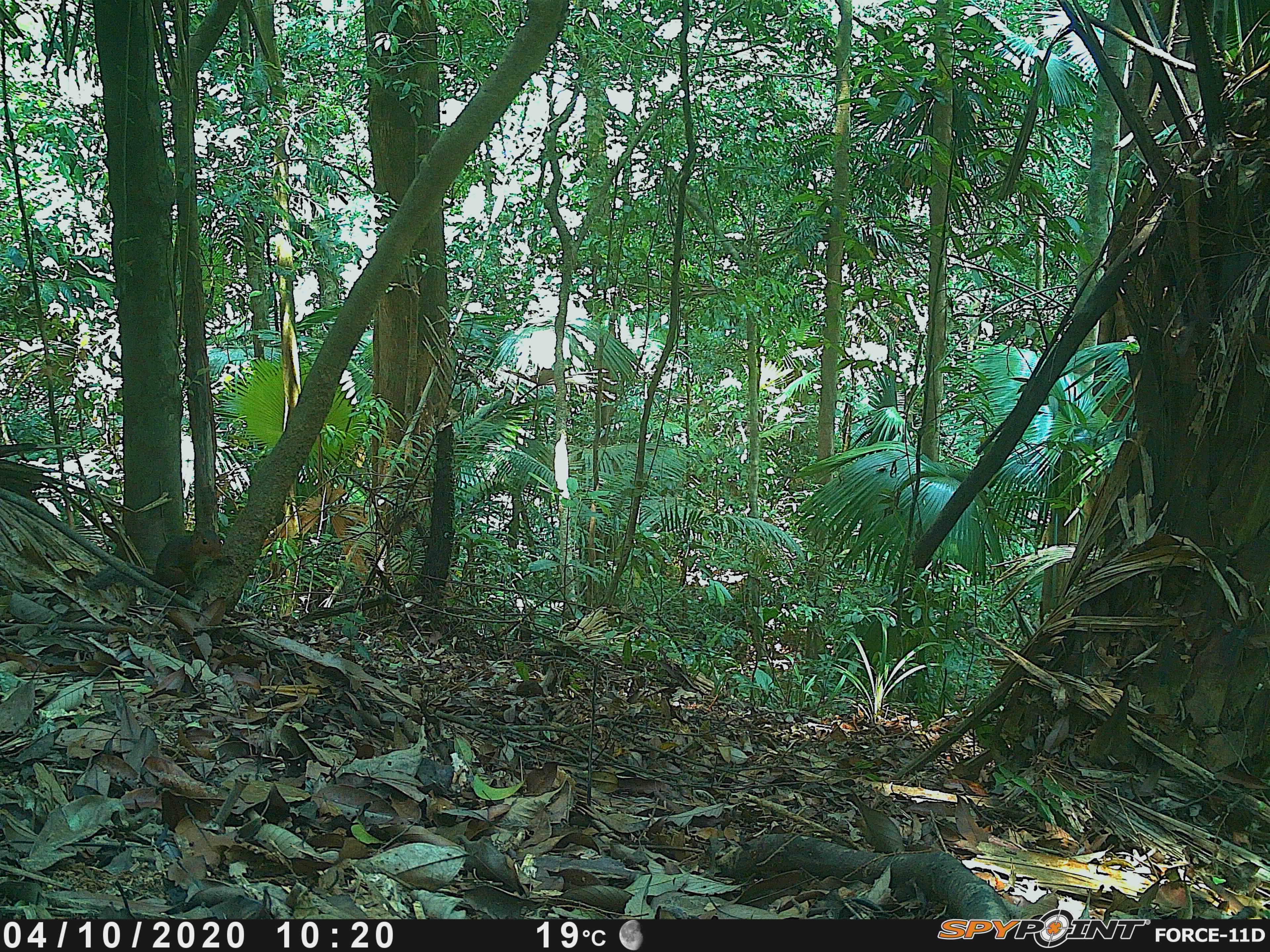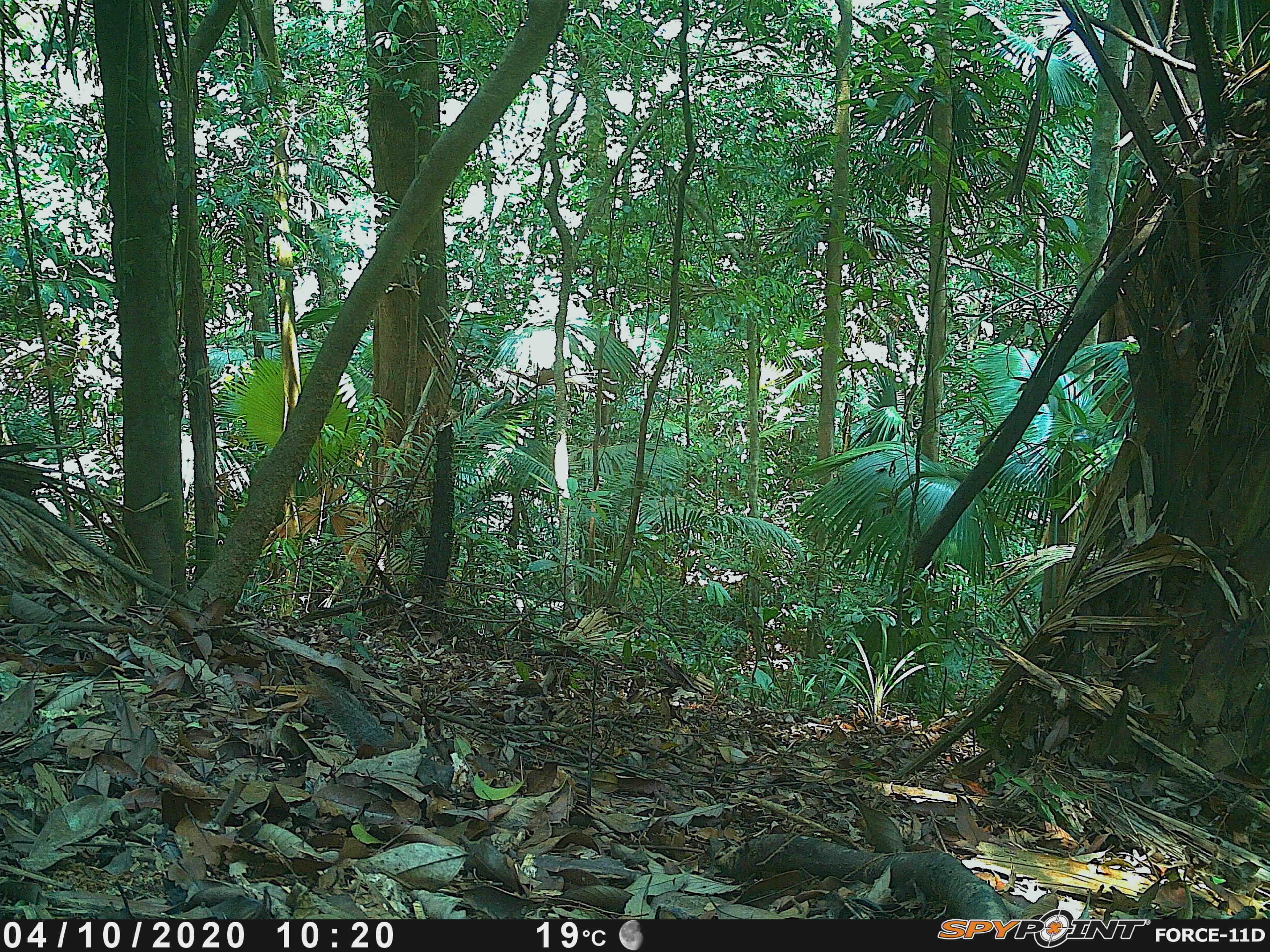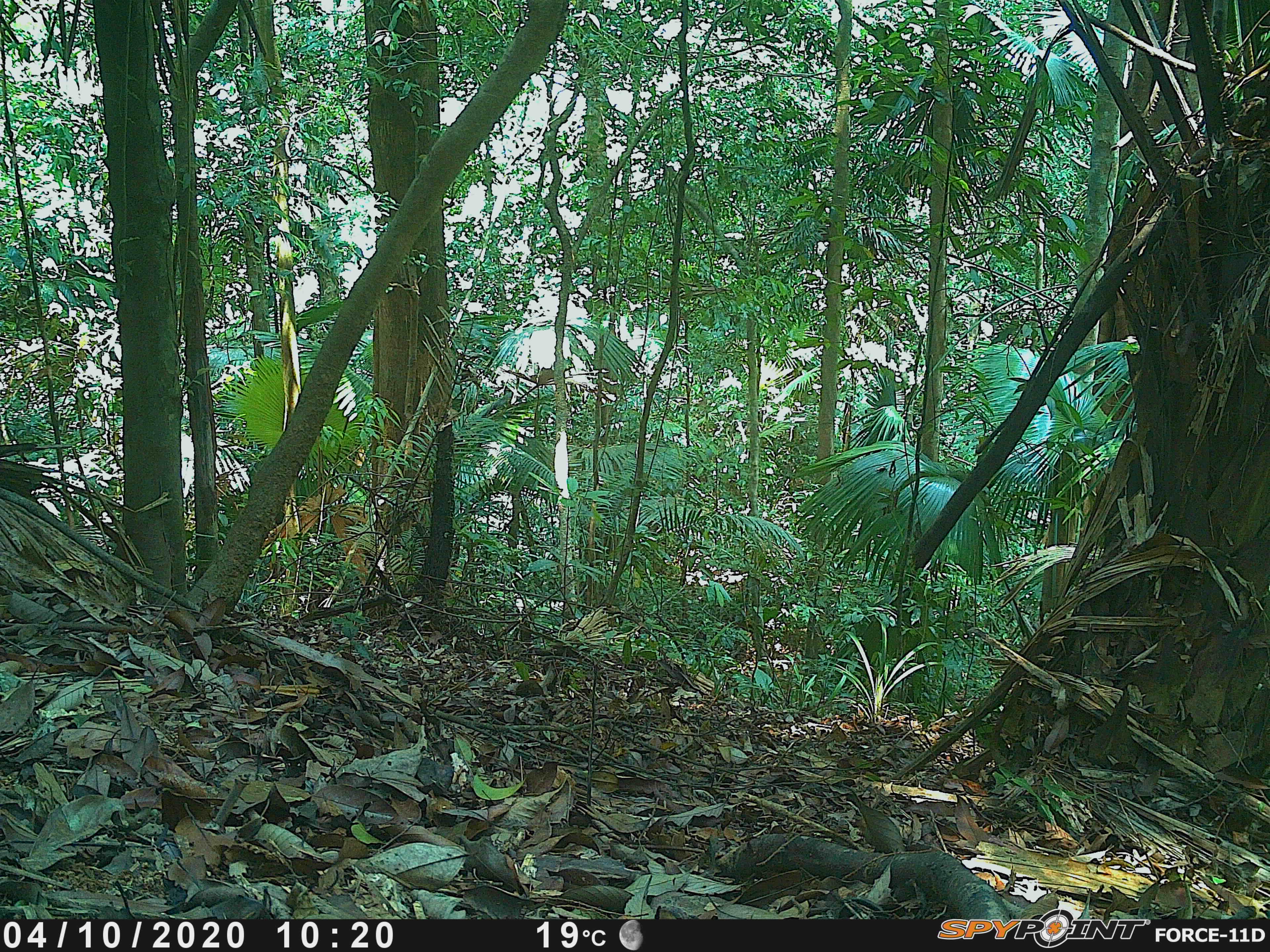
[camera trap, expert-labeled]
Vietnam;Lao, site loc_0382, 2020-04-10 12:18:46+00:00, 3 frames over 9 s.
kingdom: Animalia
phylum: Chordata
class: Mammalia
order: Rodentia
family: Sciuridae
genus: Dremomys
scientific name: Dremomys rufigenis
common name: red-cheeked squirrel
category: red cheeked squirrel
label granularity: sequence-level